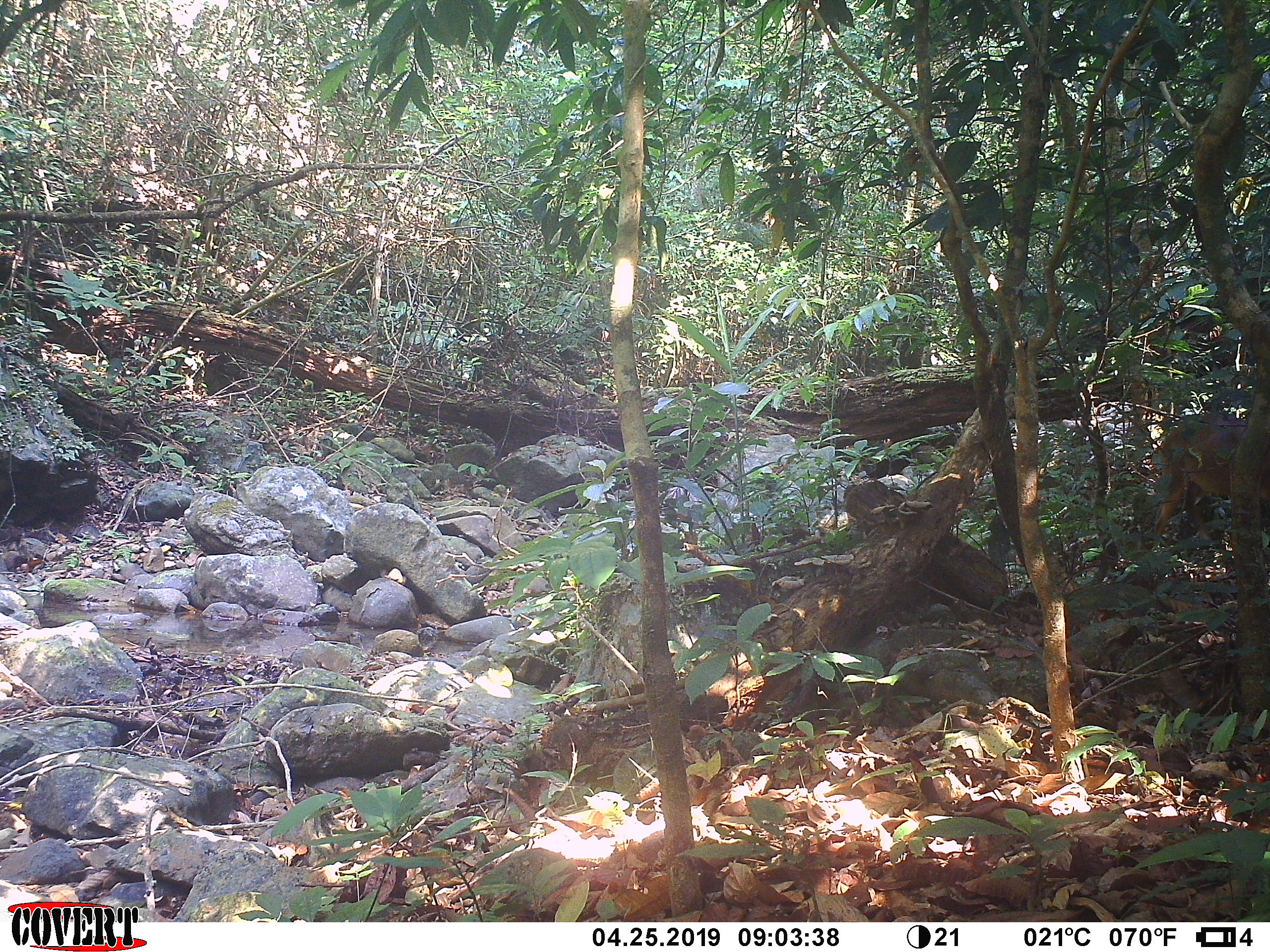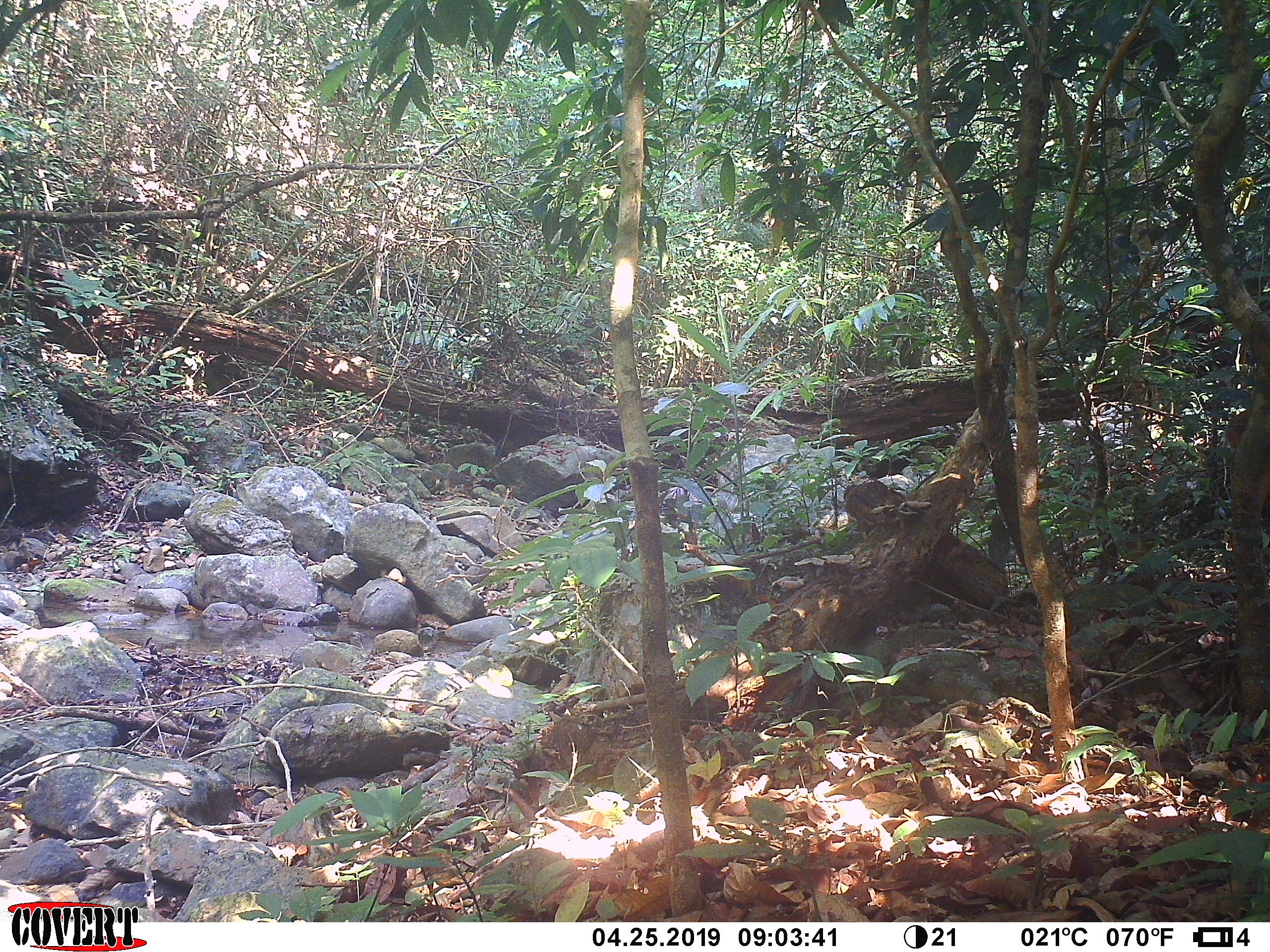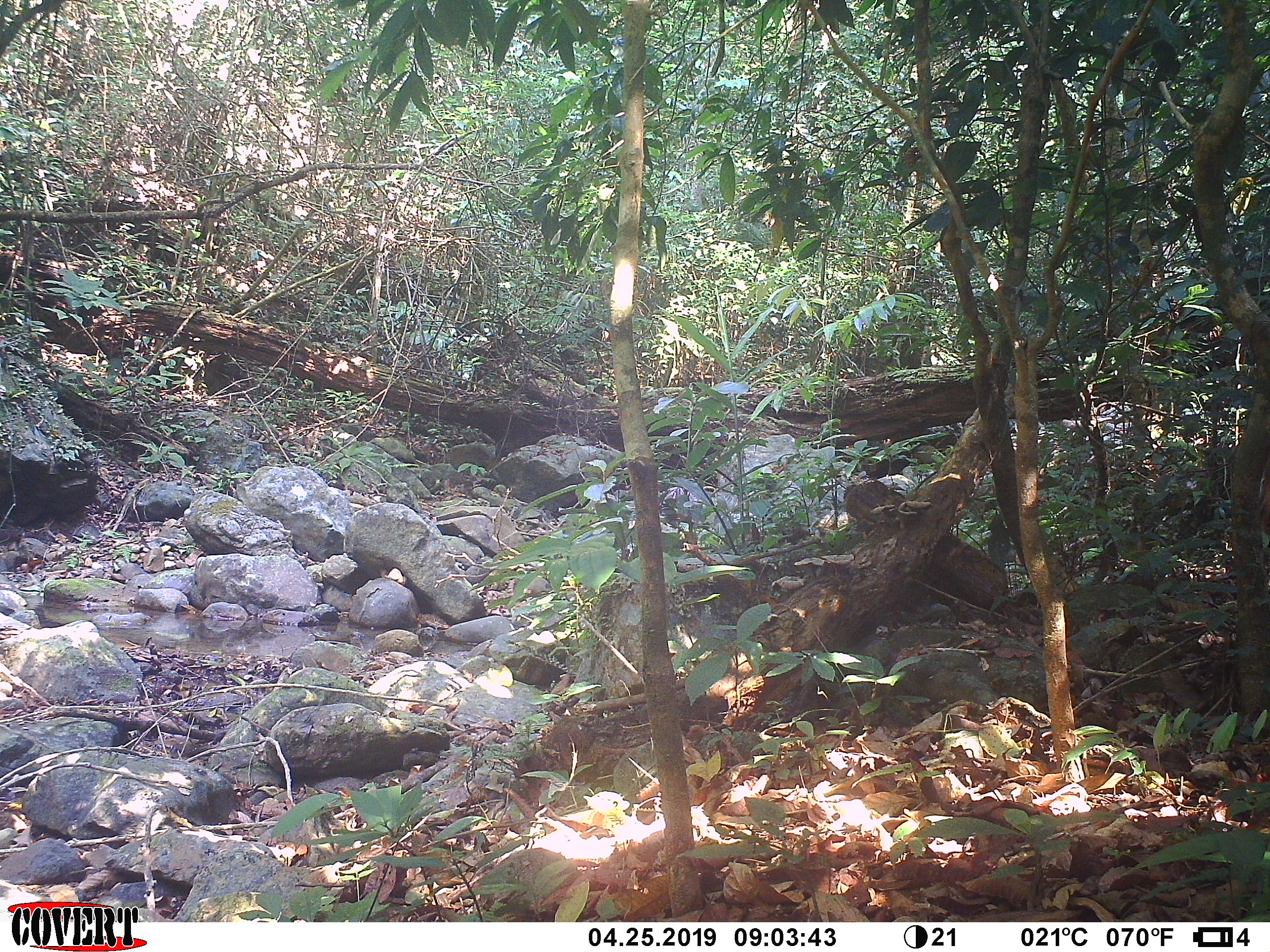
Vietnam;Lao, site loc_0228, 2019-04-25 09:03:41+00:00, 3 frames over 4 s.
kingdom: Animalia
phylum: Chordata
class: Mammalia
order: Artiodactyla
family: Cervidae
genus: Muntiacus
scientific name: Muntiacus vuquangensis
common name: large-antlered muntjac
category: large antlered muntjac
Large antlered muntjac (large-antlered muntjac) (Muntiacus vuquangensis). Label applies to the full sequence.